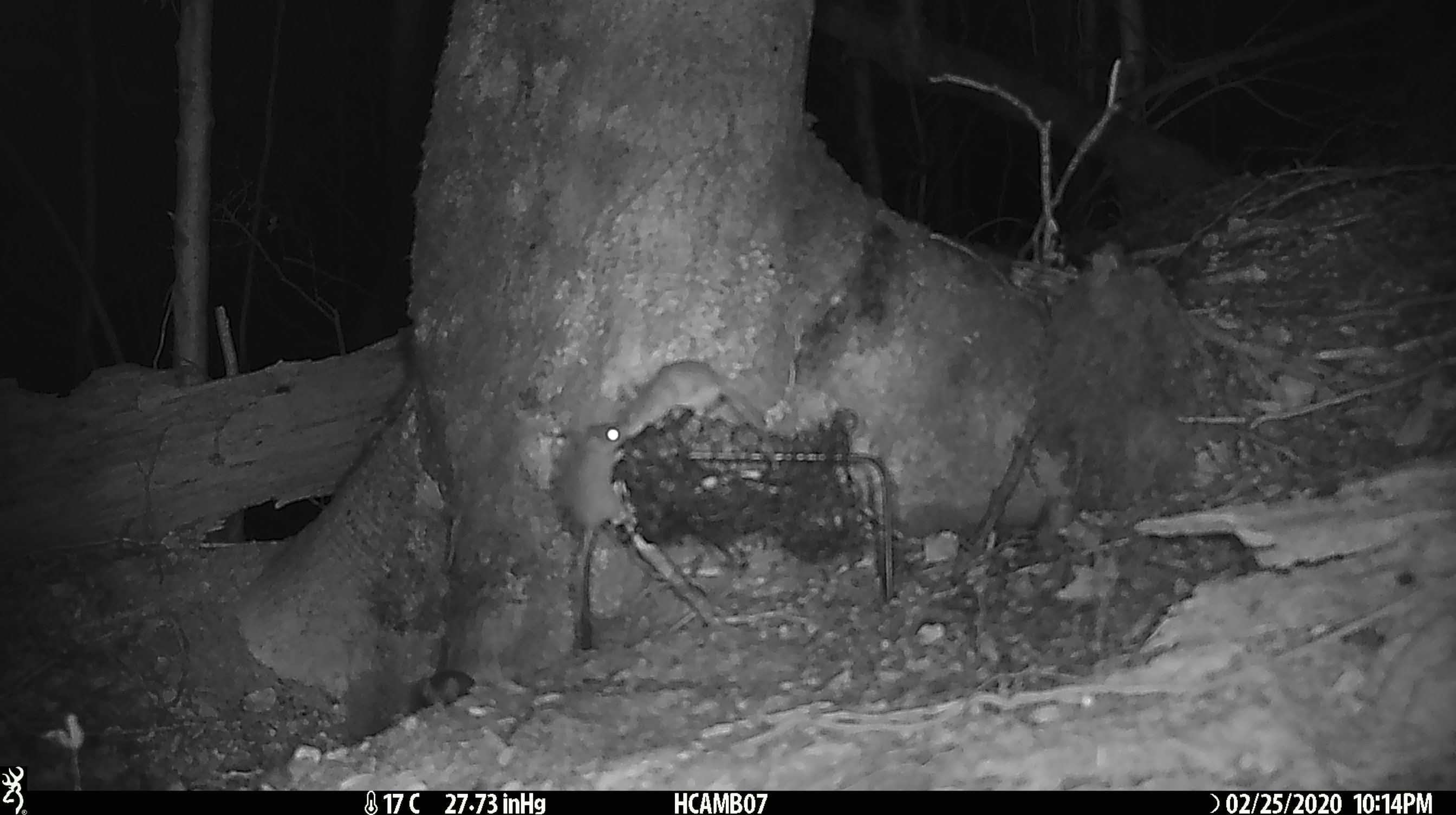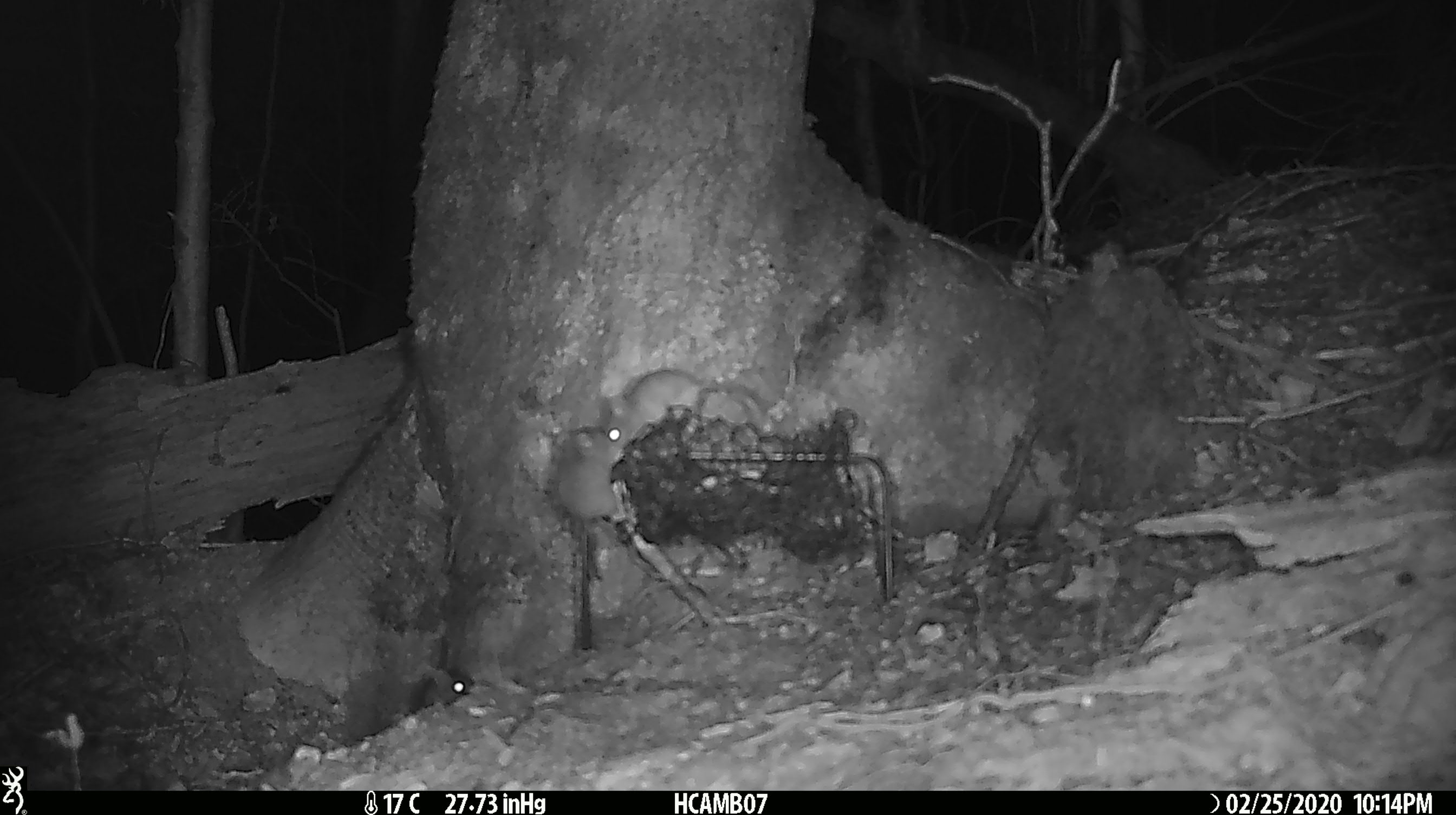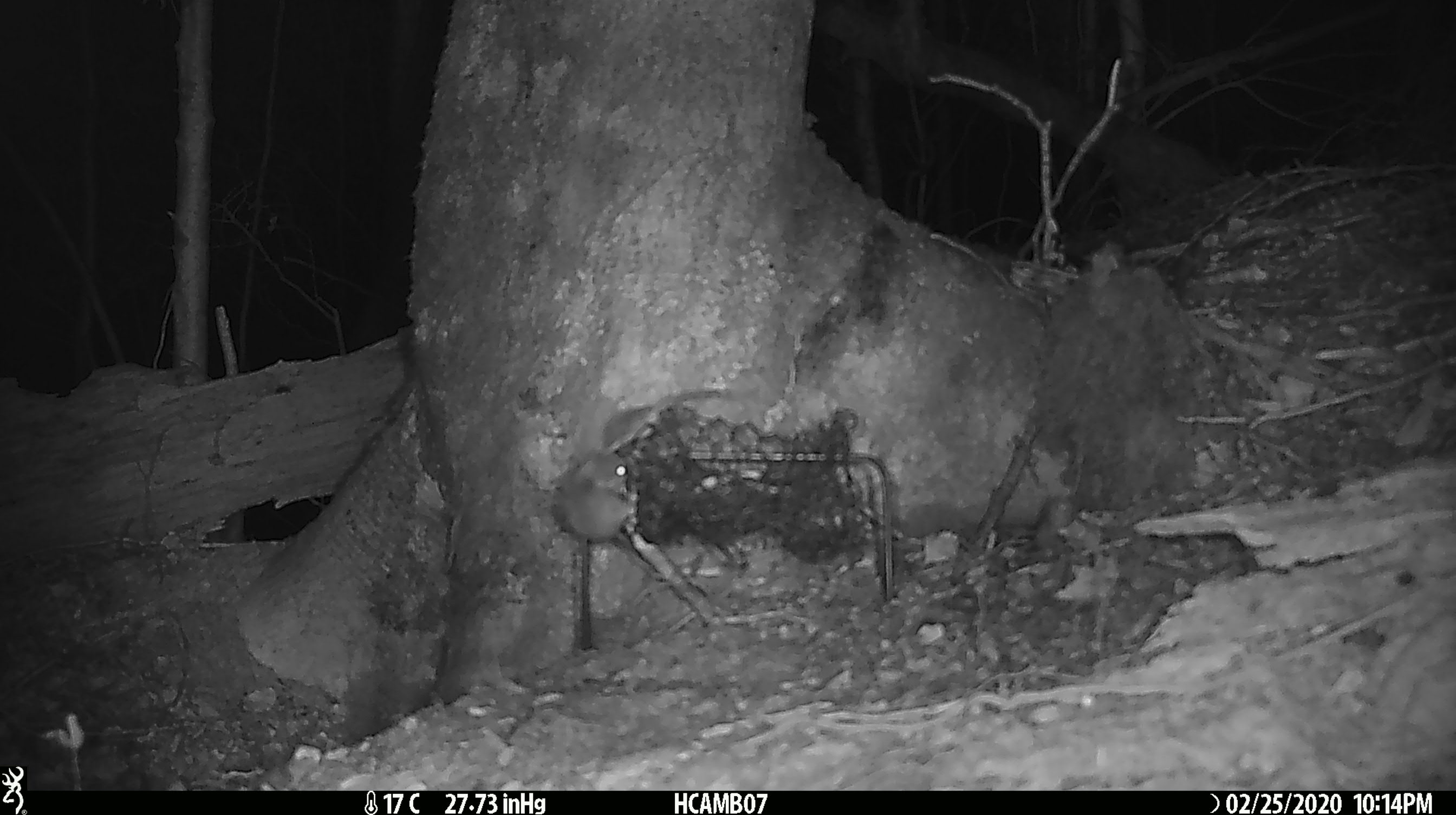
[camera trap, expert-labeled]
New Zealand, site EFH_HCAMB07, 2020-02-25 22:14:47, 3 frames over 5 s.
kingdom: Animalia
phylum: Chordata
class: Mammalia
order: Rodentia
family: Muridae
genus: Mus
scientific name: Mus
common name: mouse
Mouse (Mus).